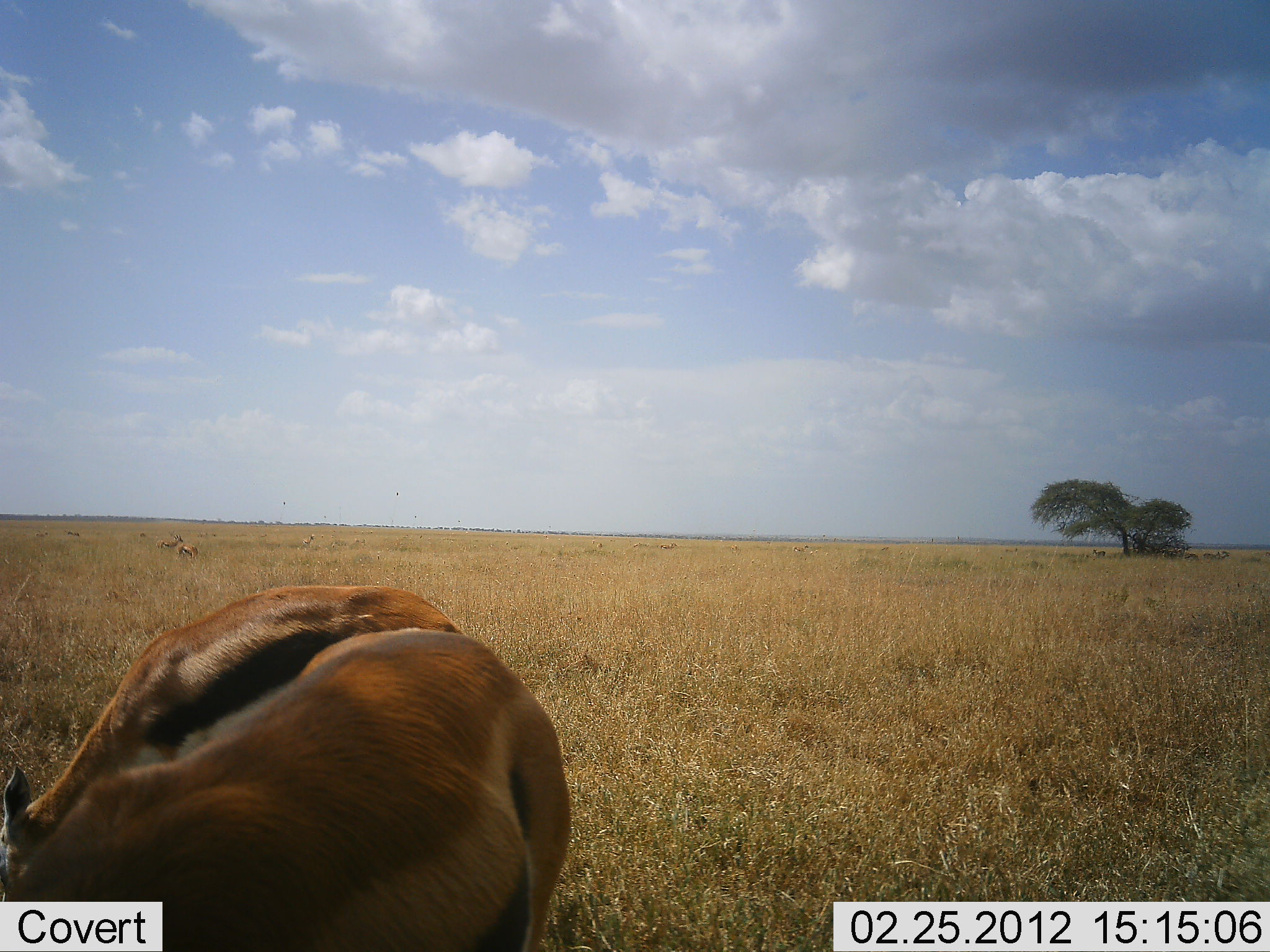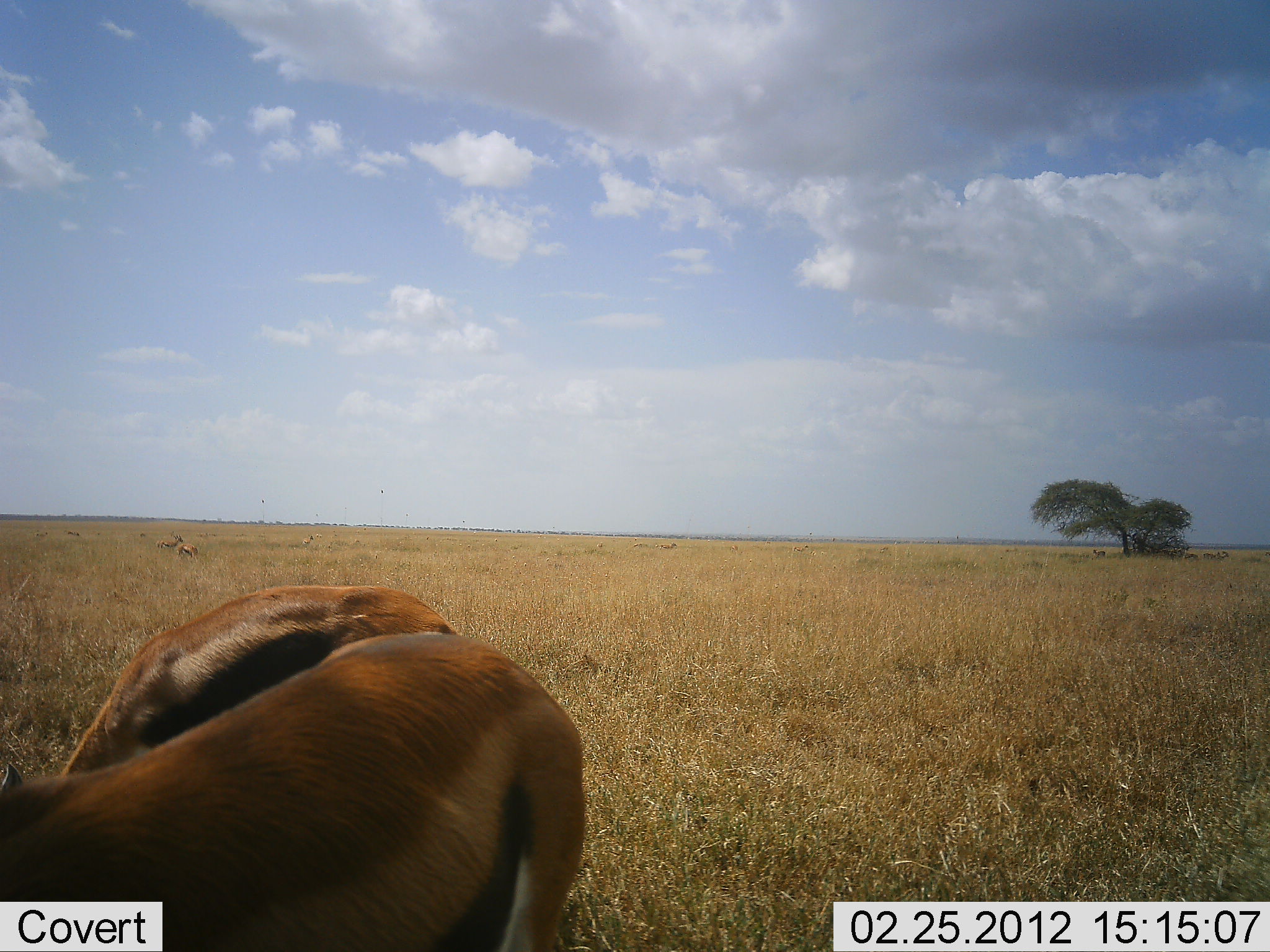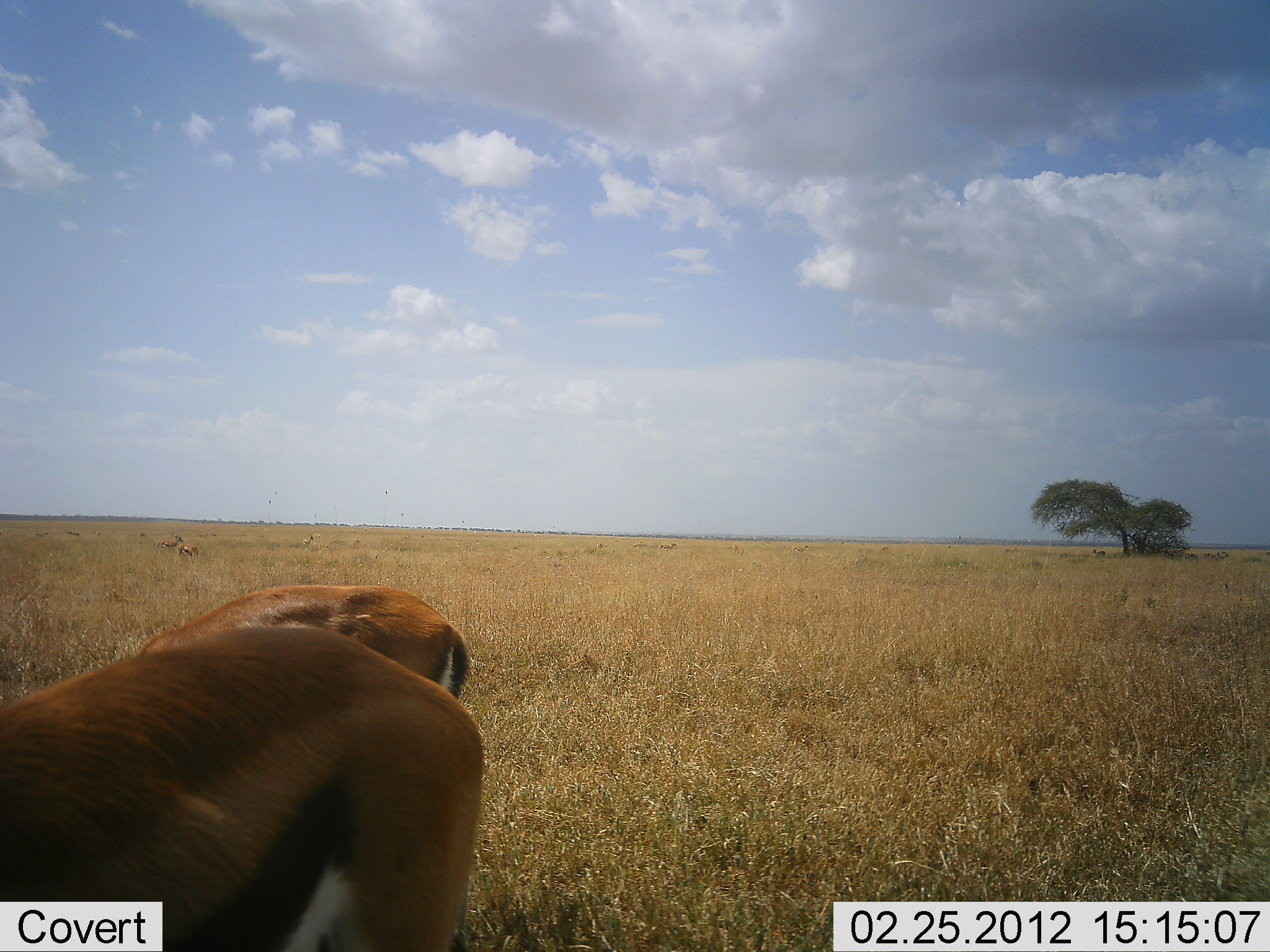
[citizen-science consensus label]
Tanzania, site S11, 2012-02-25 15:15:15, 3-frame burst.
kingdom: Animalia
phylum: Chordata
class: Mammalia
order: Artiodactyla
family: Bovidae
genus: Eudorcas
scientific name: Eudorcas thomsonii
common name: thomson's gazelle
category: gazellethomsons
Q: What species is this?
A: Gazellethomsons (thomson's gazelle) (Eudorcas thomsonii).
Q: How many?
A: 2.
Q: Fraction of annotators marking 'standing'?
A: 60%.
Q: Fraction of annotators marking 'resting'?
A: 7%.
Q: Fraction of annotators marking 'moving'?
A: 0%.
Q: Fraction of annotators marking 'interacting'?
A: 13%.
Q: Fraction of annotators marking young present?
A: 0%.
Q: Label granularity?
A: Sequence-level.